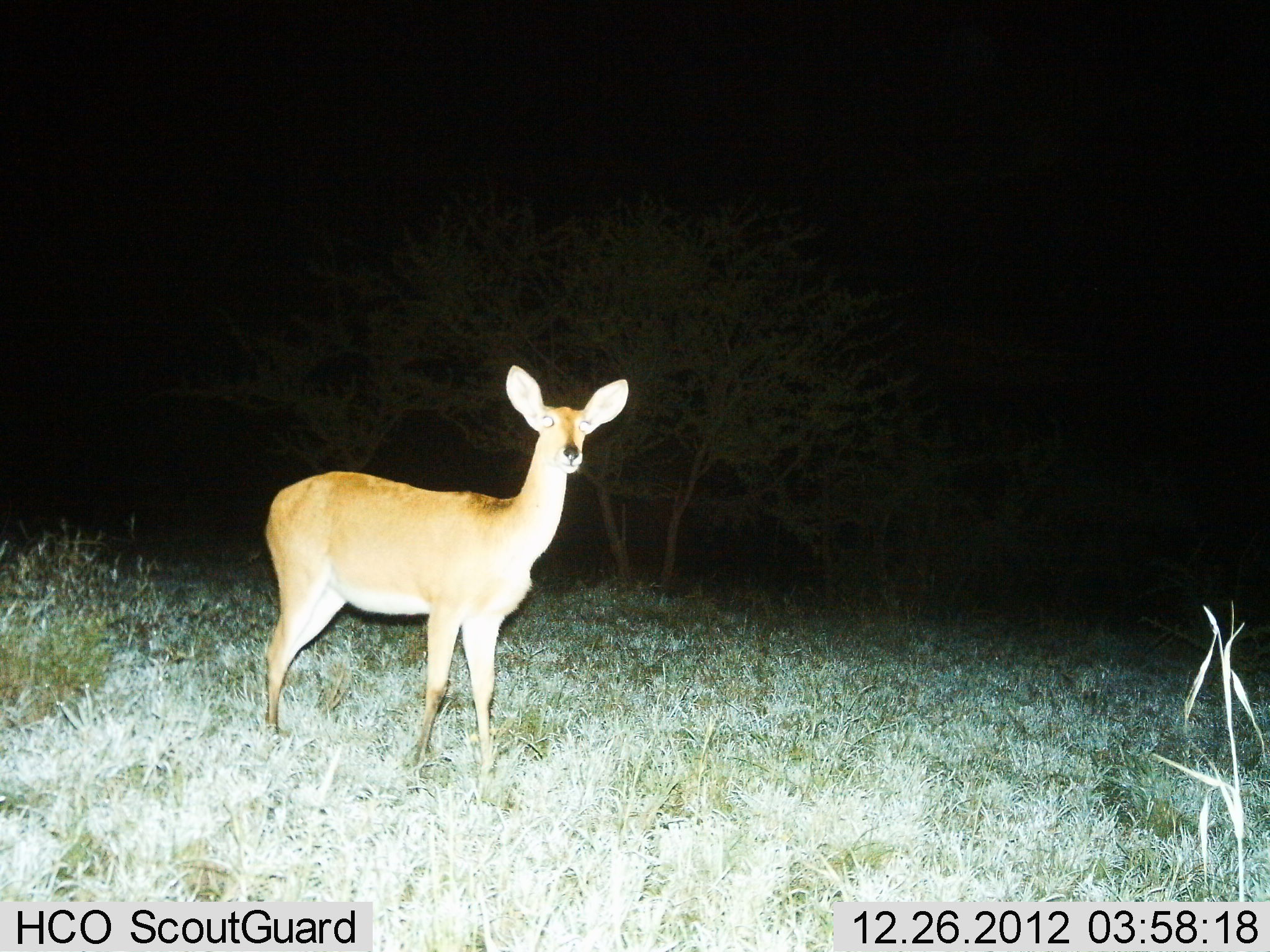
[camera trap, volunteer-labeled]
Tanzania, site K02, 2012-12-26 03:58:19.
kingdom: Animalia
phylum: Chordata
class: Mammalia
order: Artiodactyla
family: Bovidae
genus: Redunca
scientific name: Redunca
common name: reedbuck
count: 1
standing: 89%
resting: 0%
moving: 7%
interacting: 4%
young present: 0%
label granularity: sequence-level